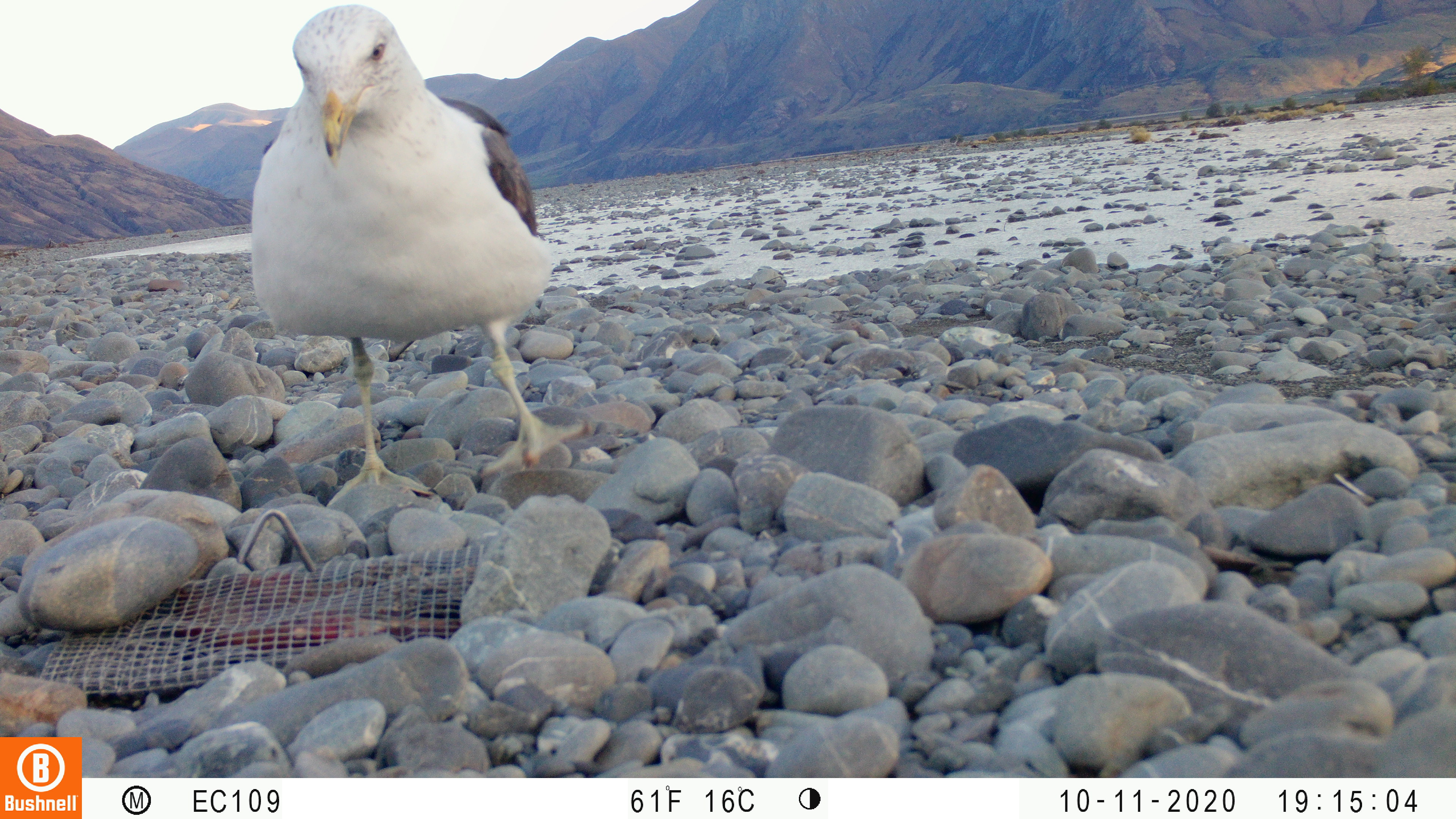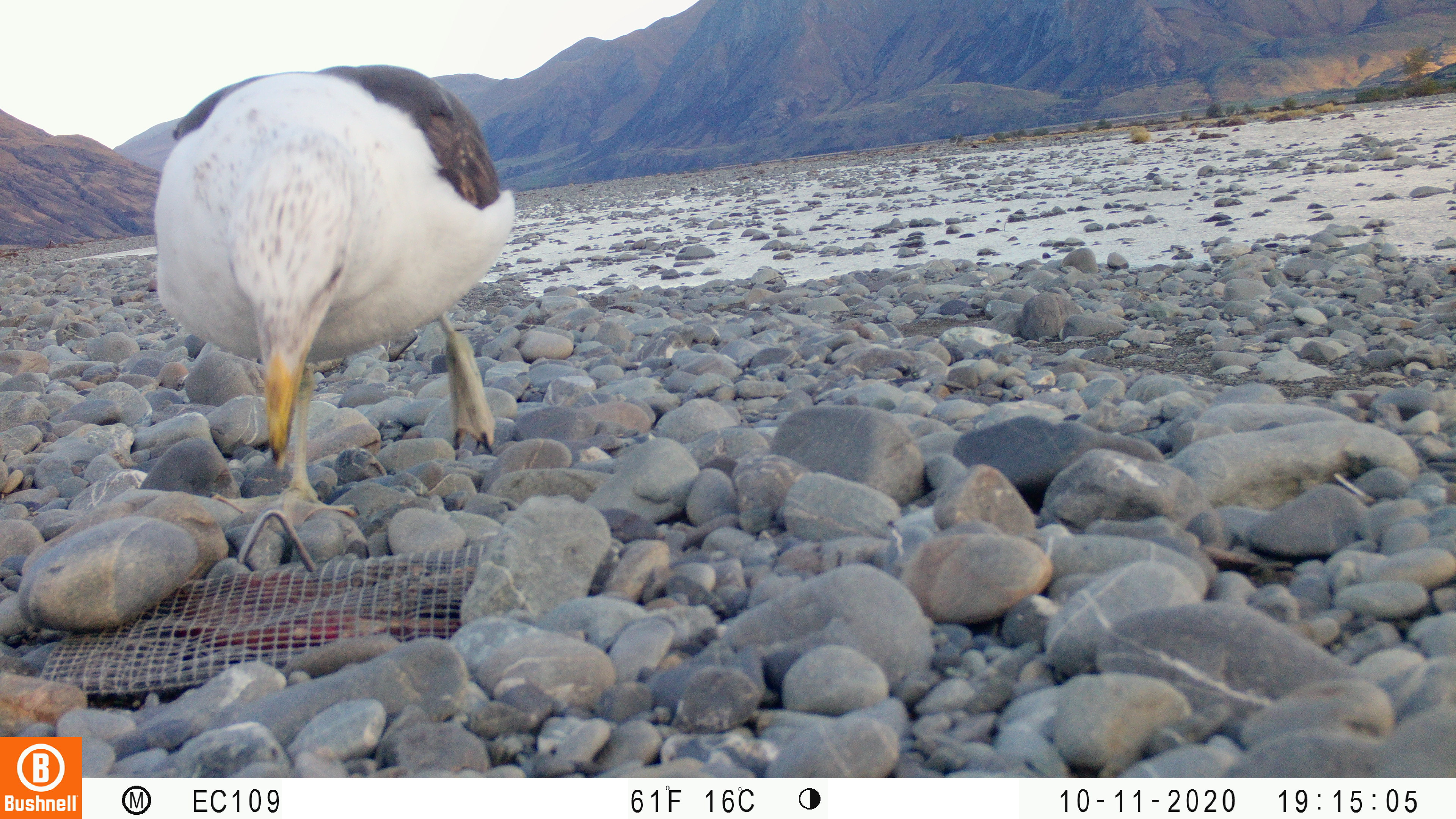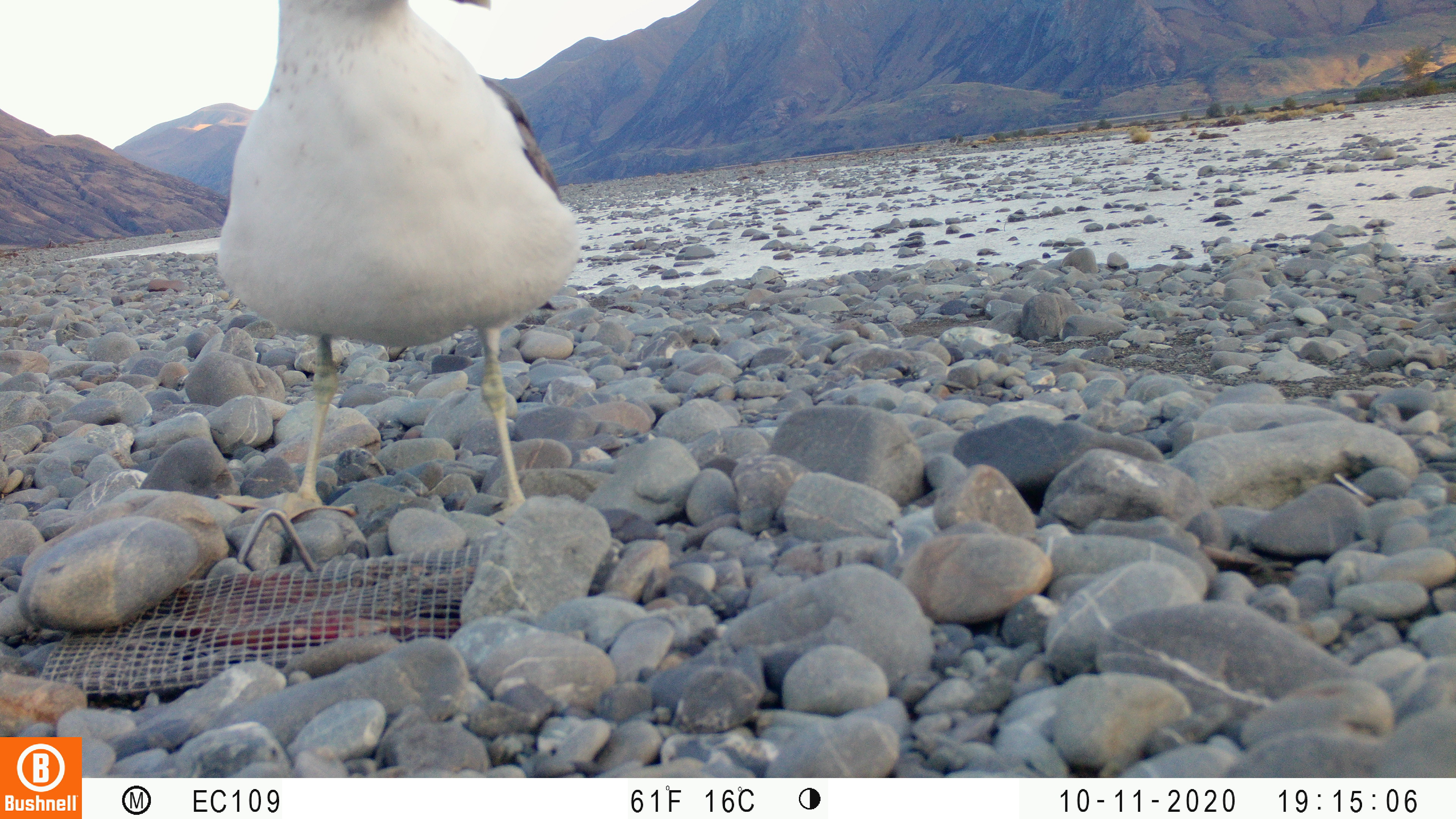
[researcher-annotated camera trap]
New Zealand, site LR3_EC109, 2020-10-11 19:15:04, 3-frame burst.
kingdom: Animalia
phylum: Chordata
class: Aves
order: Charadriiformes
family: Laridae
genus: Larus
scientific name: Larus fuscus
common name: black-backed gull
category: black backed gull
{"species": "black backed gull (black-backed gull) (Larus fuscus)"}